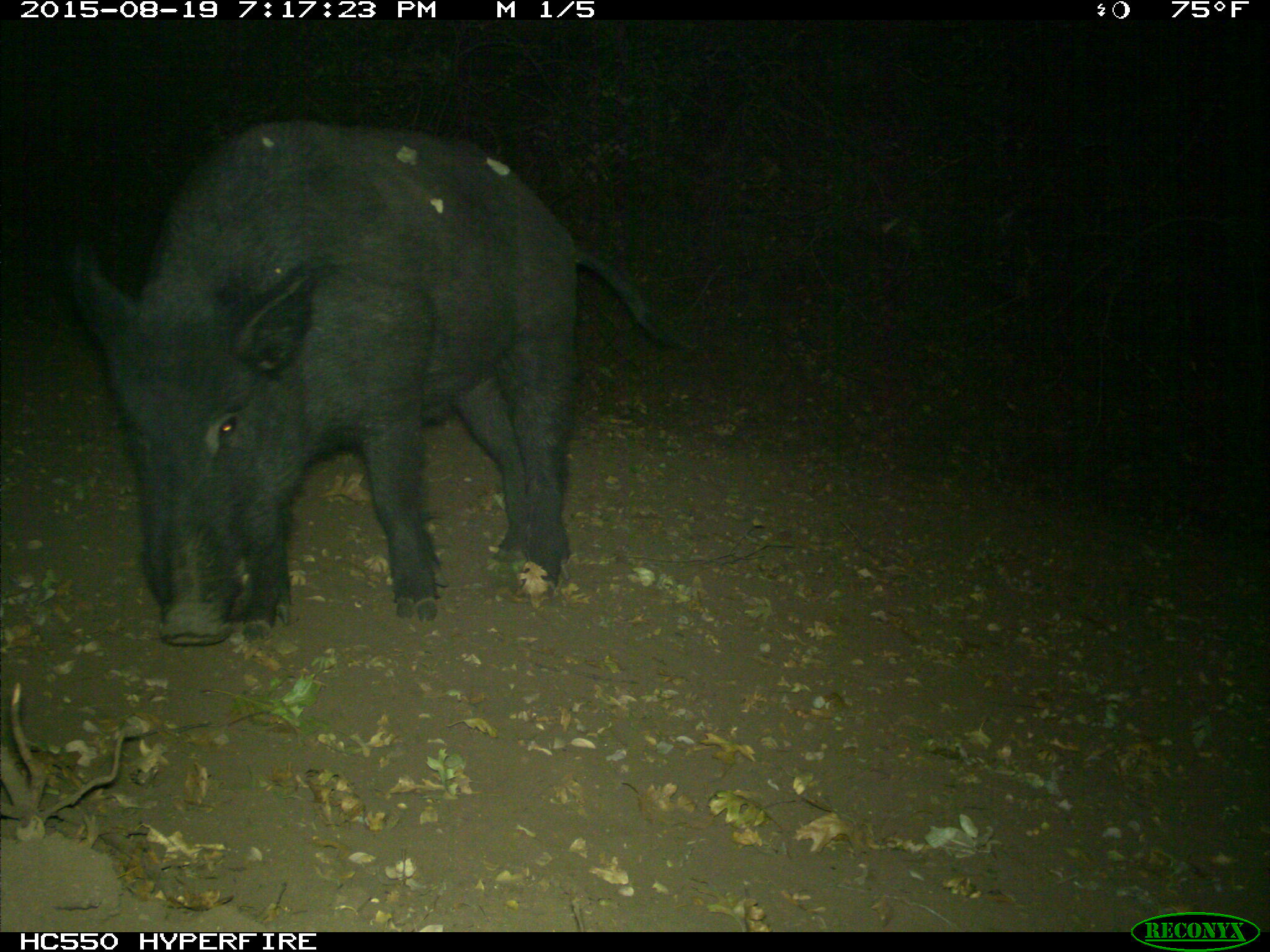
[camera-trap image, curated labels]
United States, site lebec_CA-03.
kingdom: Animalia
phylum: Chordata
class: Mammalia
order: Artiodactyla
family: Suidae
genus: Sus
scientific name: Sus scrofa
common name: wild boar